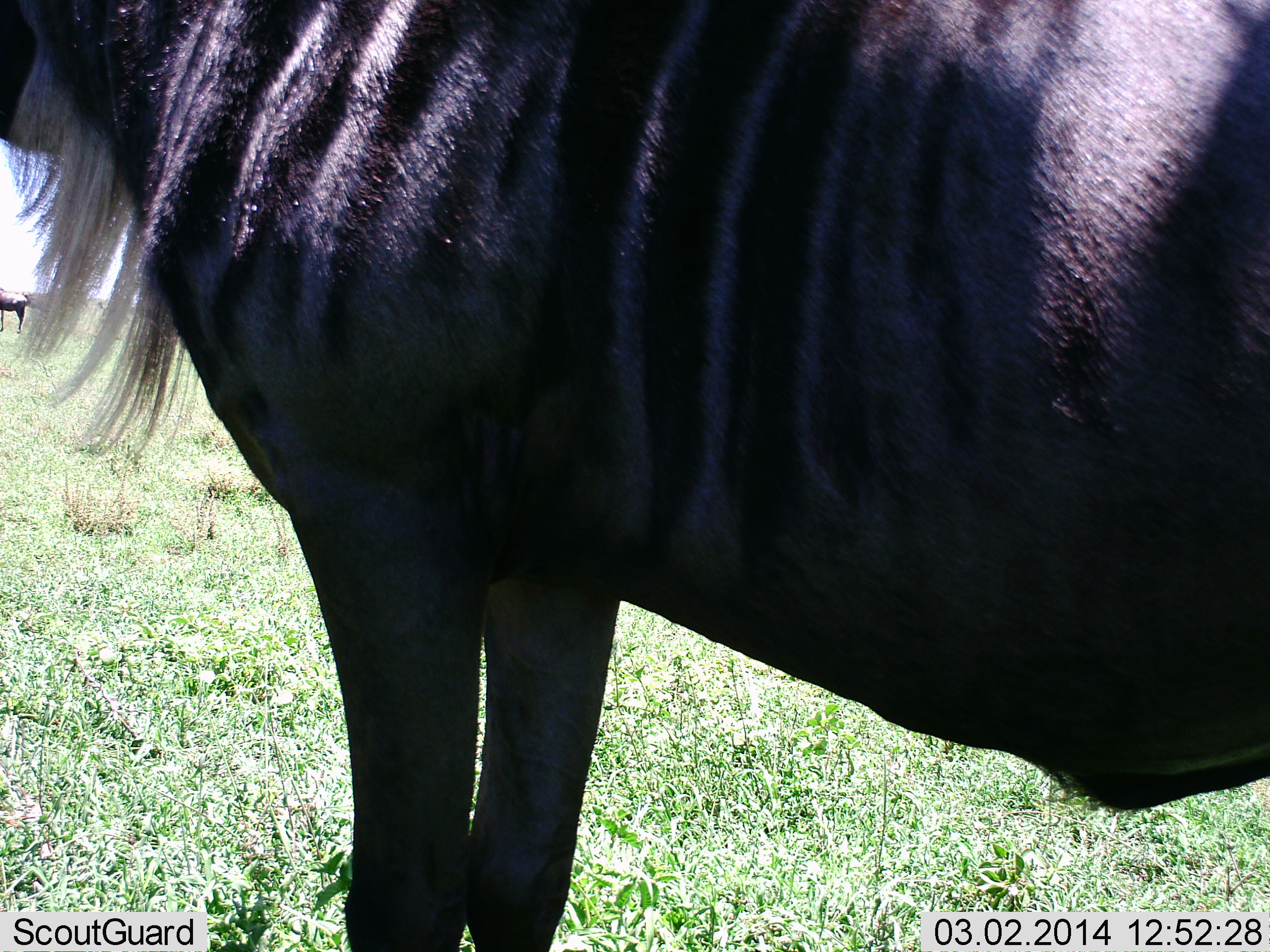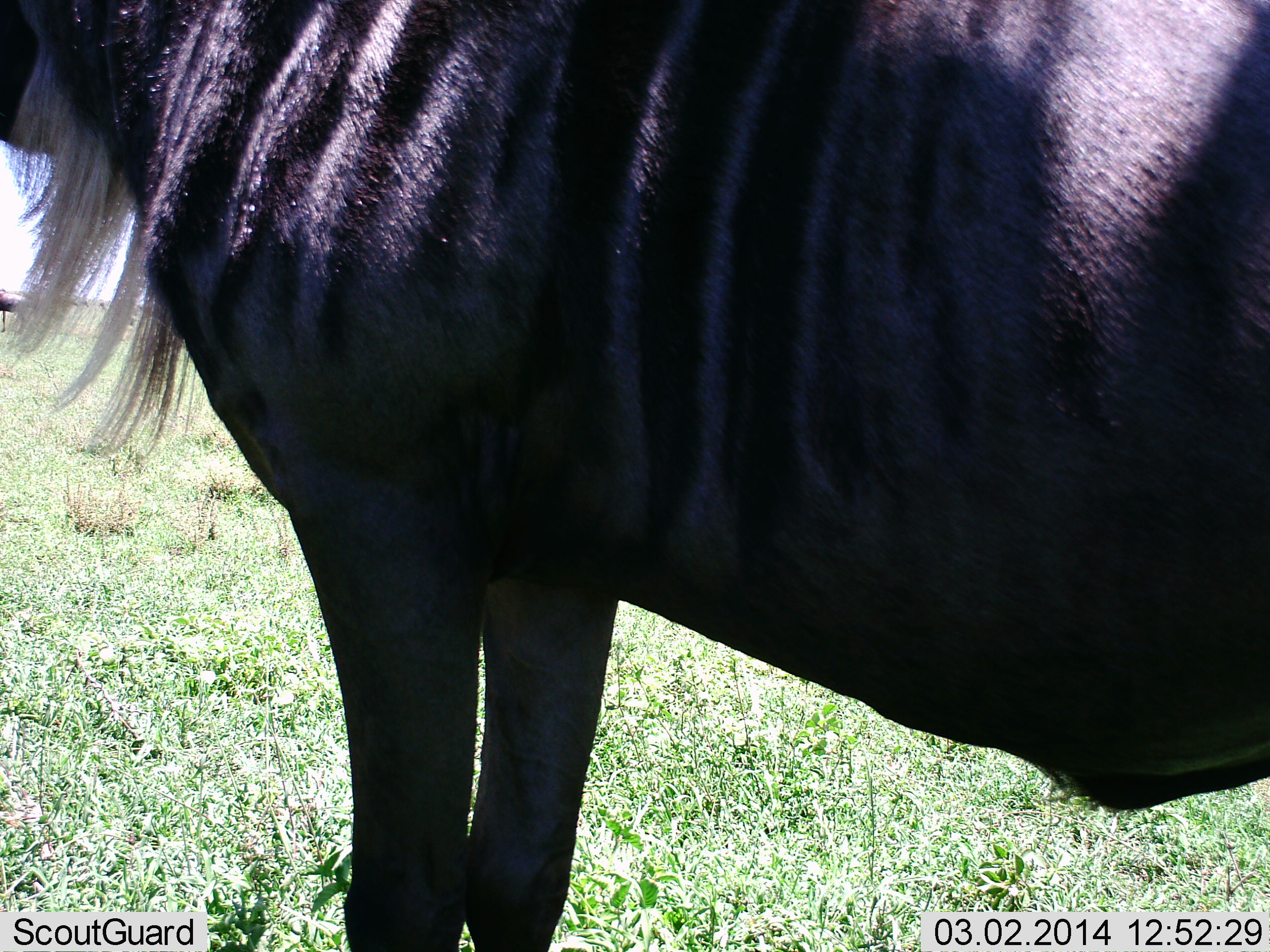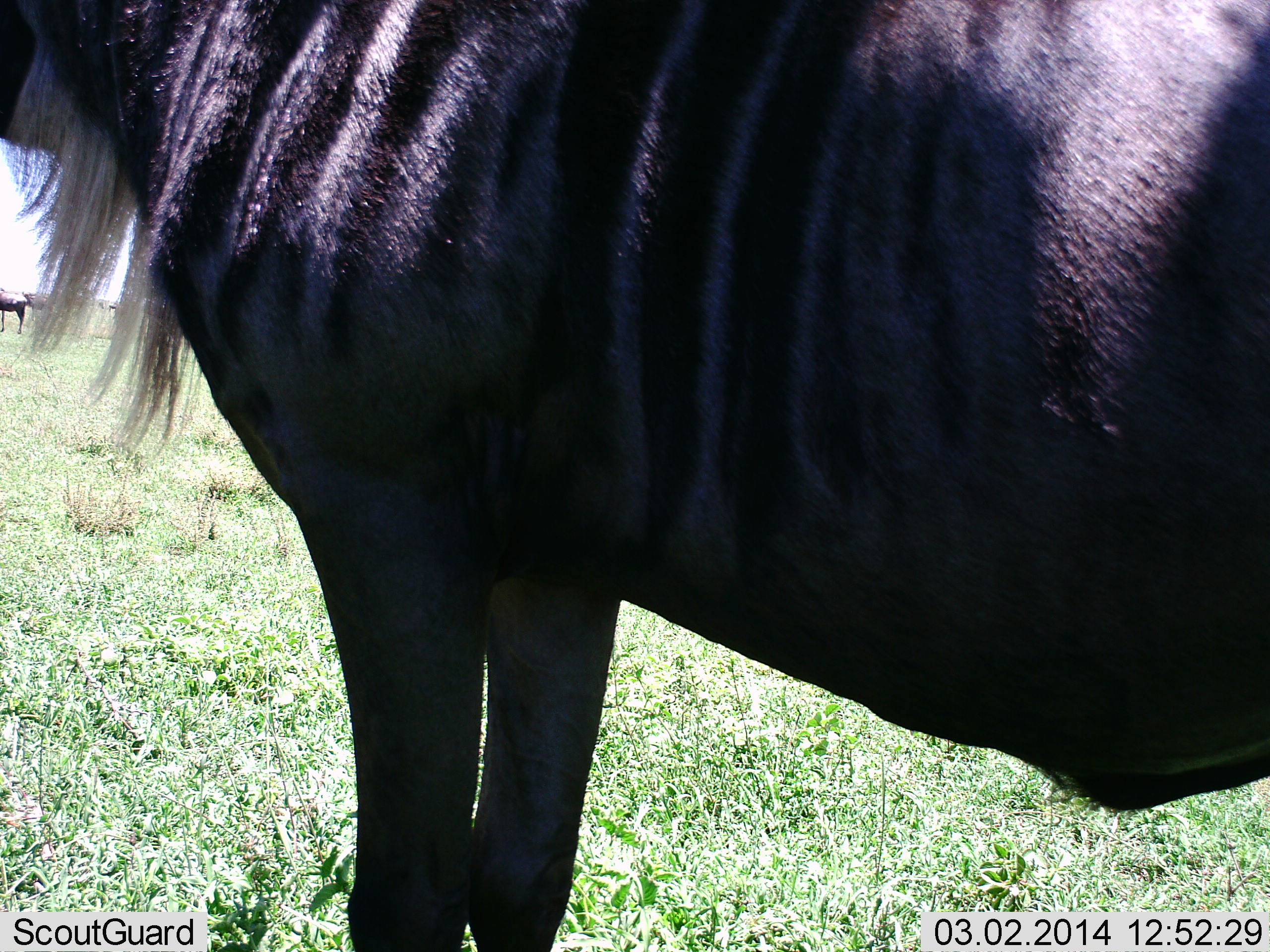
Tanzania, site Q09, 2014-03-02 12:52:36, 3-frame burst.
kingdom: Animalia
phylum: Chordata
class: Mammalia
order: Artiodactyla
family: Bovidae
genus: Connochaetes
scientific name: Connochaetes taurinus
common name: blue wildebeest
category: wildebeest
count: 1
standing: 97%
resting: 0%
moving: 3%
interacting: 0%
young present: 0%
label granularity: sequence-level